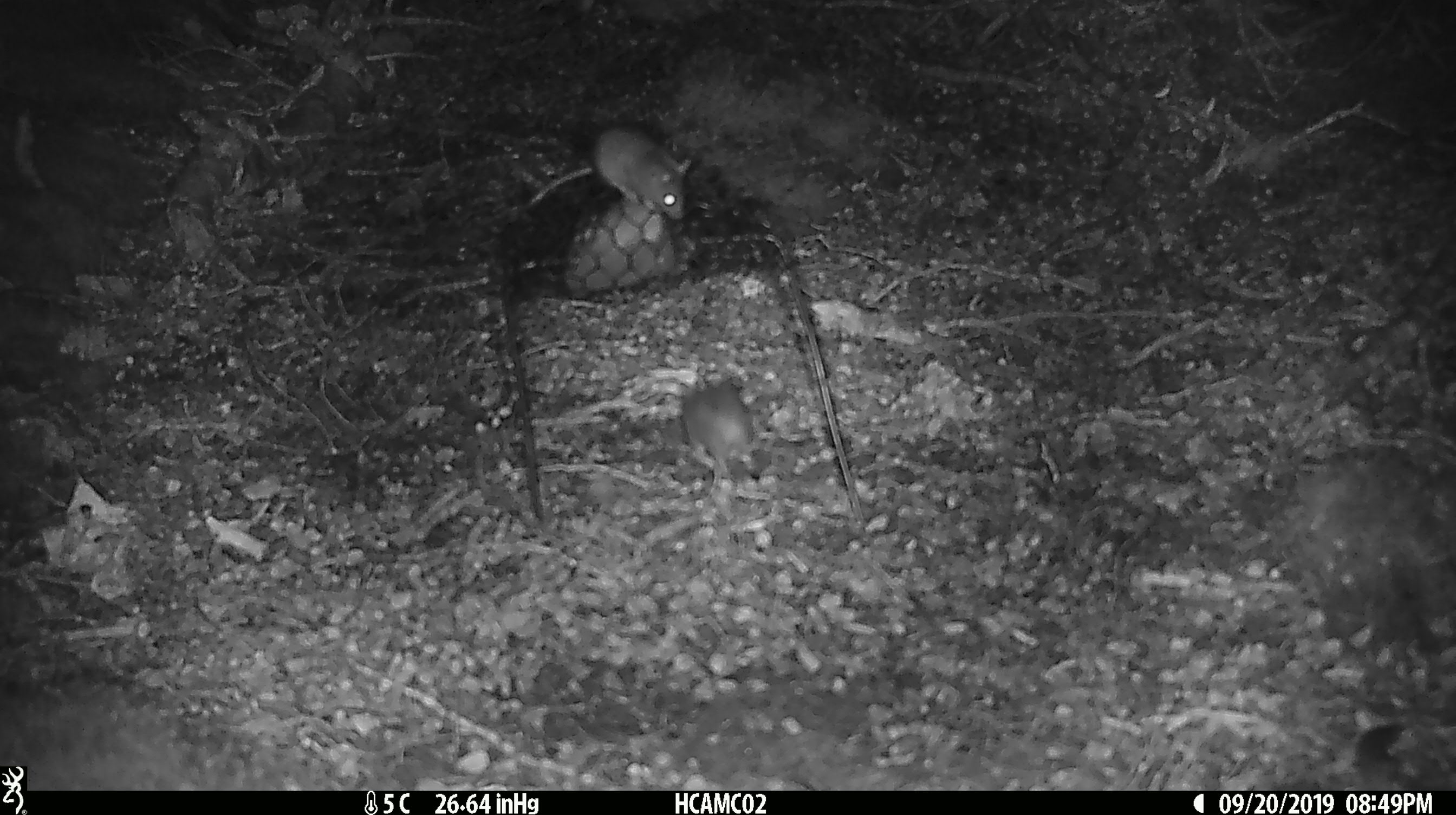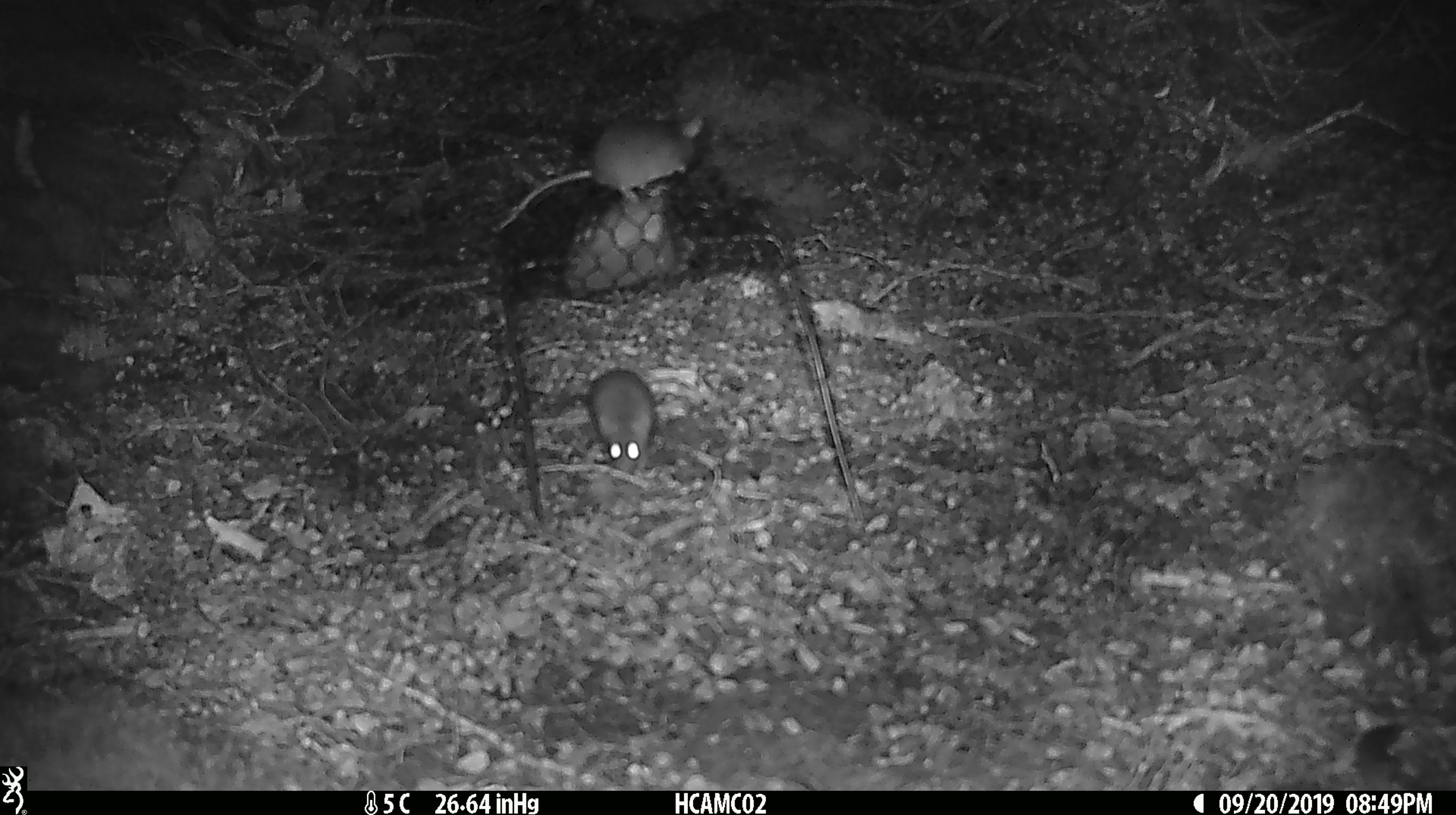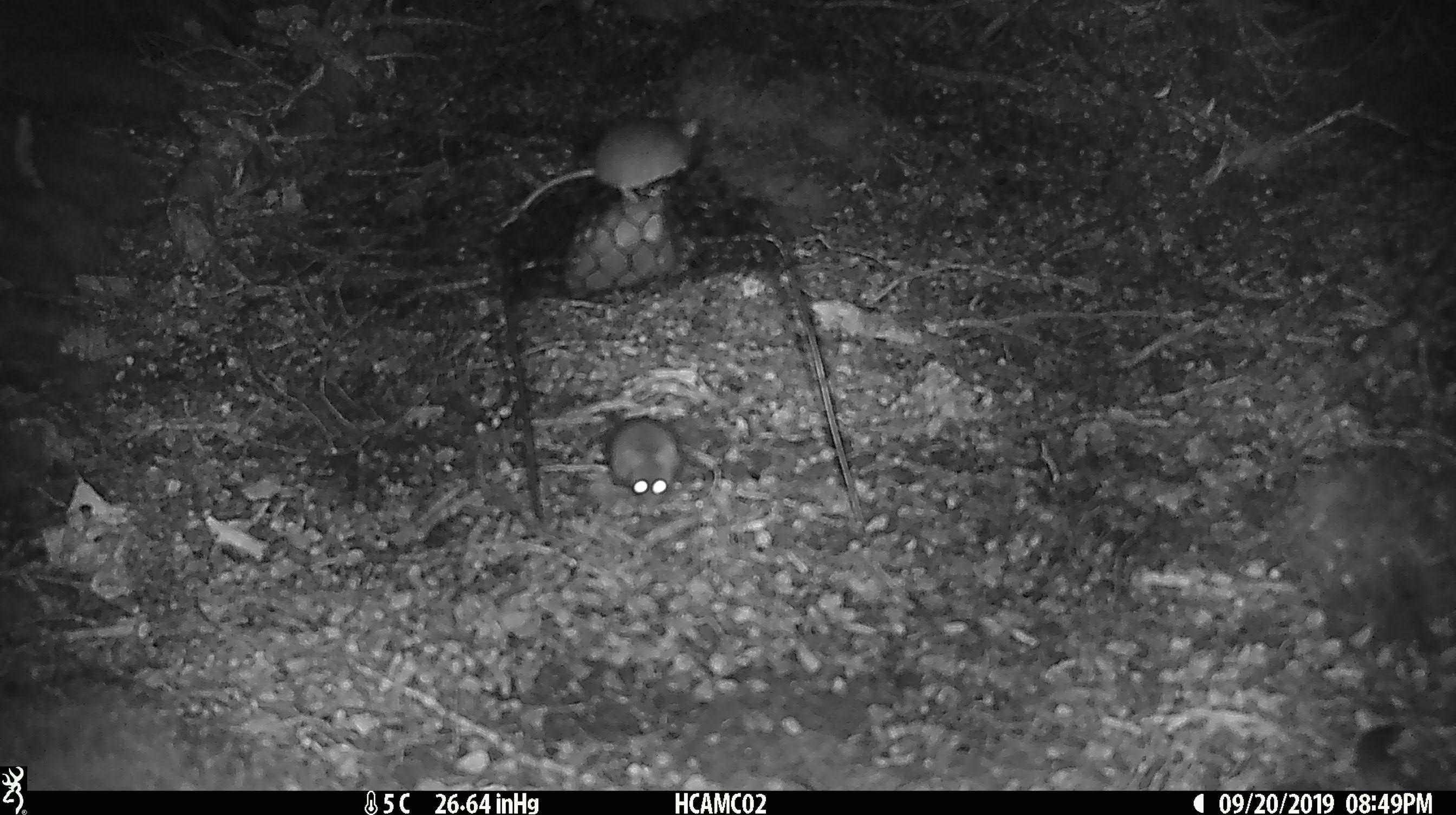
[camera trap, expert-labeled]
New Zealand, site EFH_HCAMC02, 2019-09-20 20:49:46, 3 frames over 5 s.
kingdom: Animalia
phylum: Chordata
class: Mammalia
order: Rodentia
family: Muridae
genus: Mus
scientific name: Mus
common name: mouse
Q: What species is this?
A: Mouse (Mus).